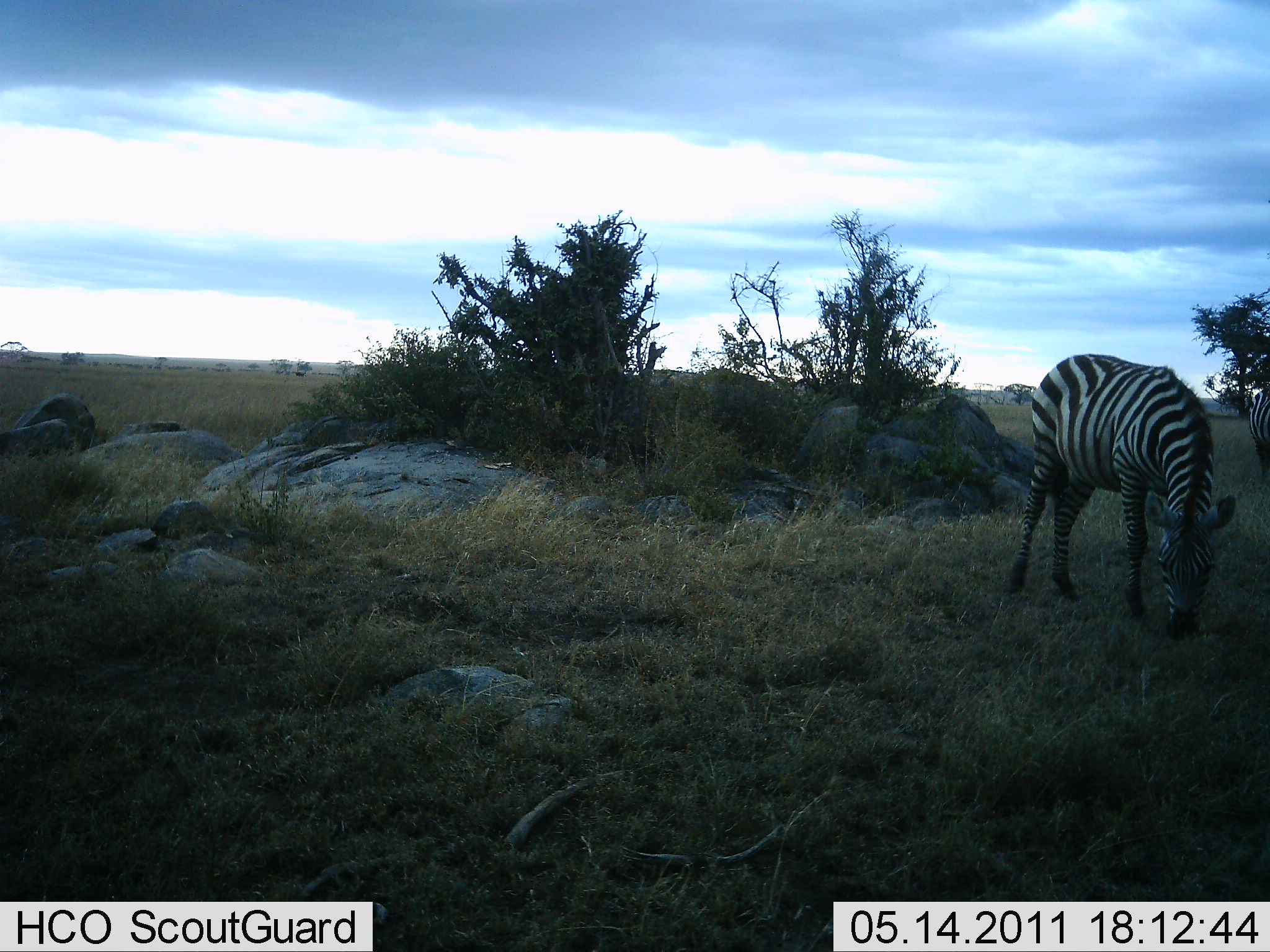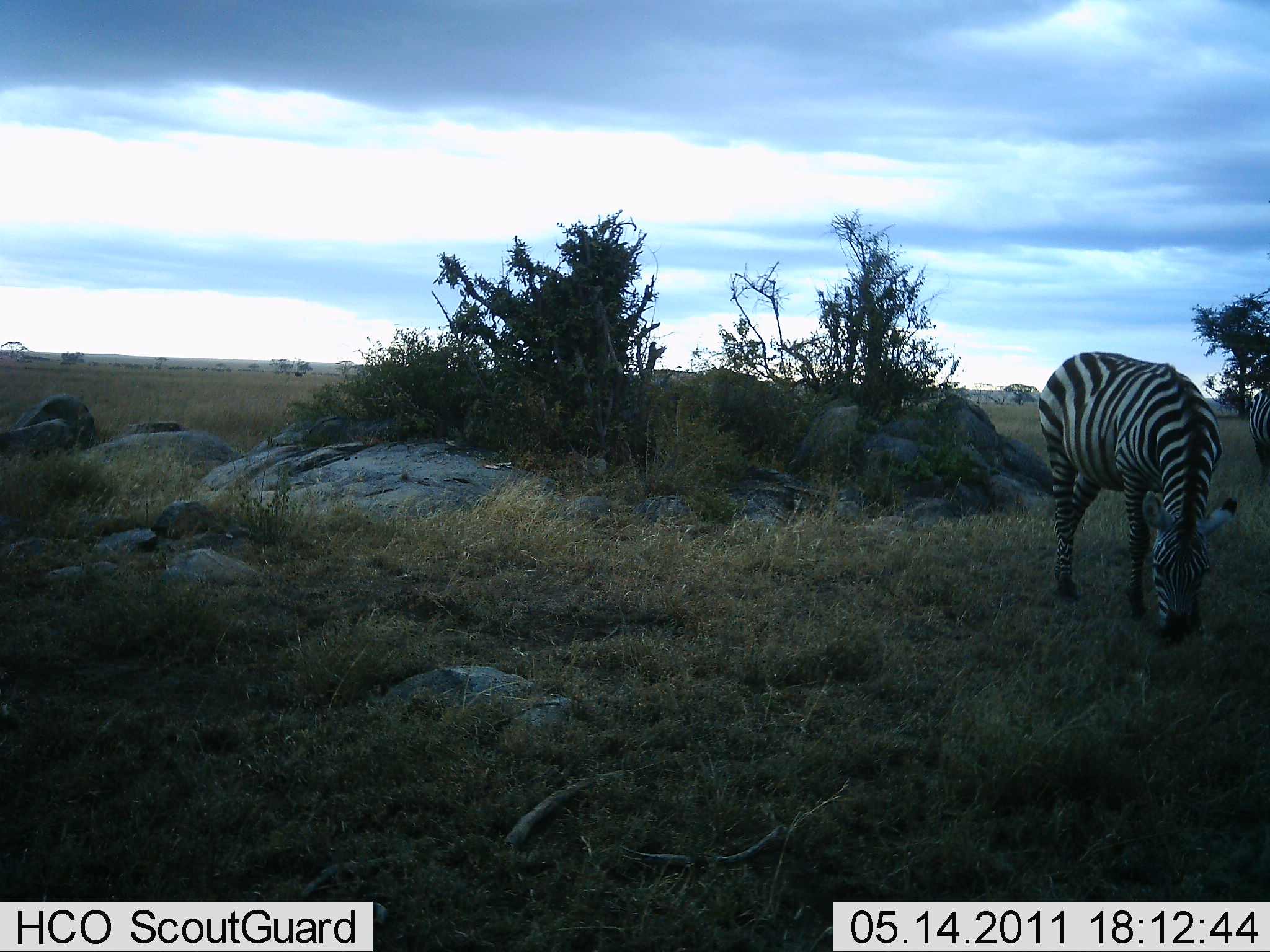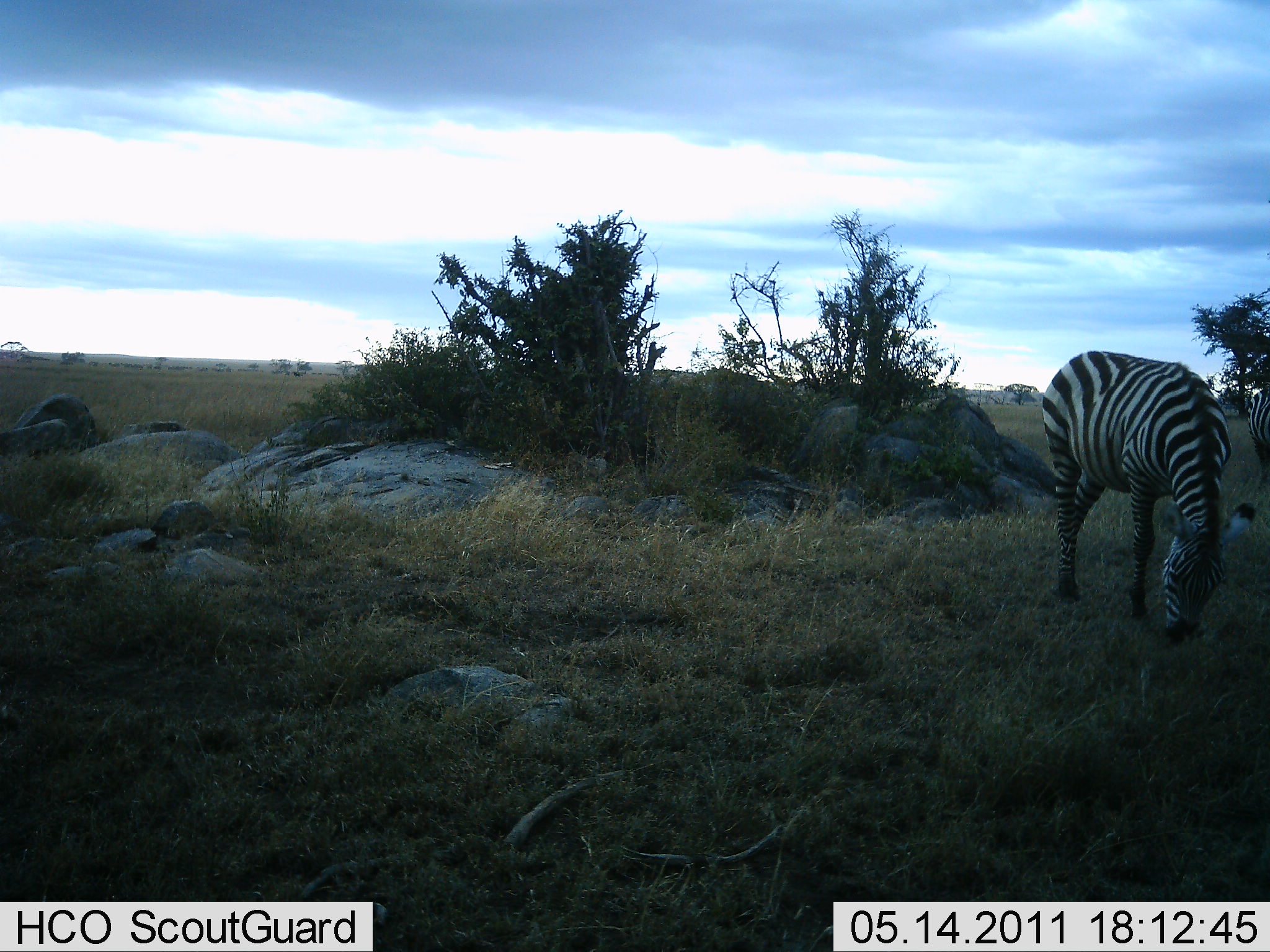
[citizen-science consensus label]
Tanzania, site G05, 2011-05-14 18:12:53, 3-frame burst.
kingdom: Animalia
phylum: Chordata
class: Mammalia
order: Perissodactyla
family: Equidae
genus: Equus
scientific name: Equus quagga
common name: plains zebra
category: zebra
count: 1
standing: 25%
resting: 0%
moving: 0%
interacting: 0%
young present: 0%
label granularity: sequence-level